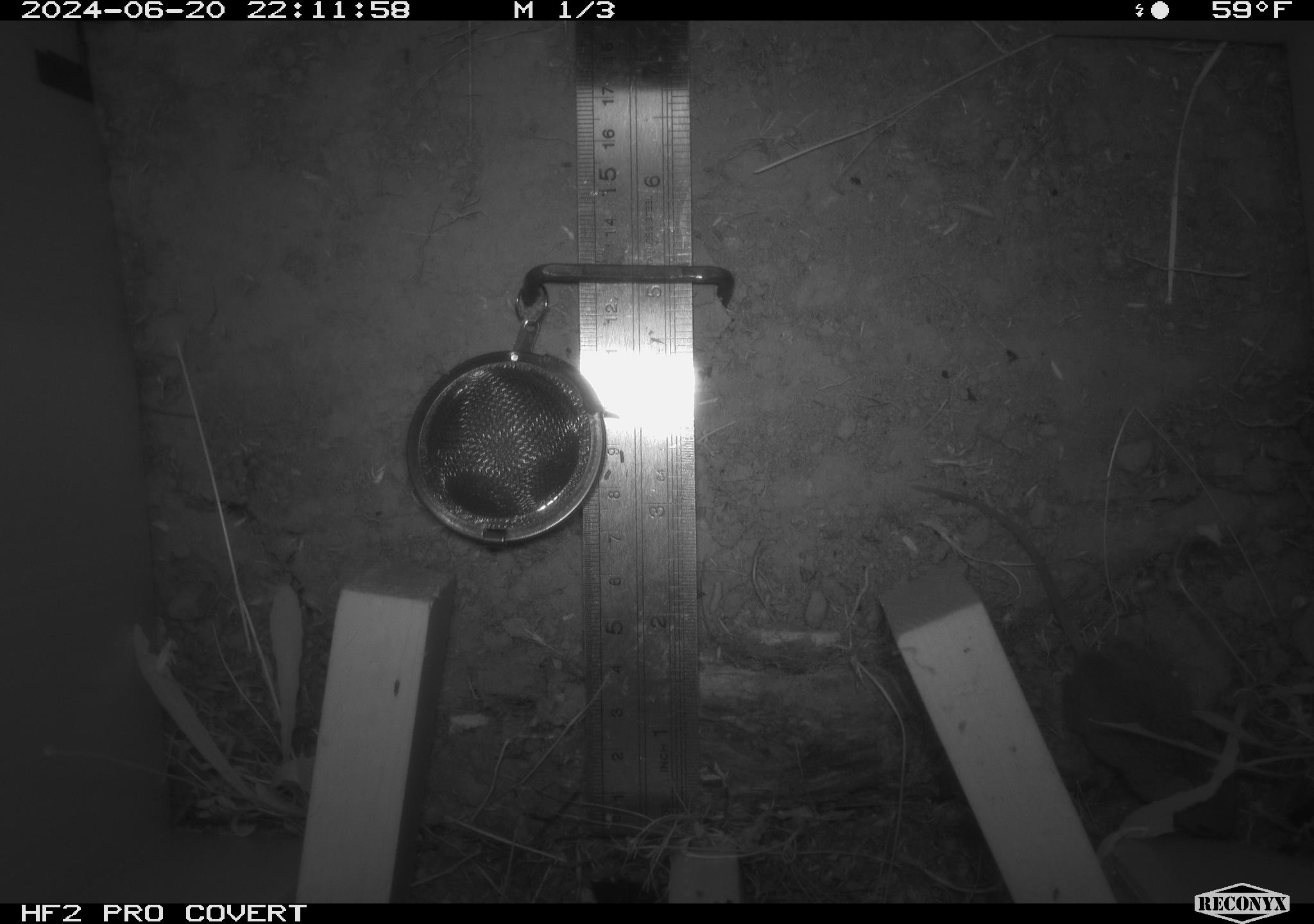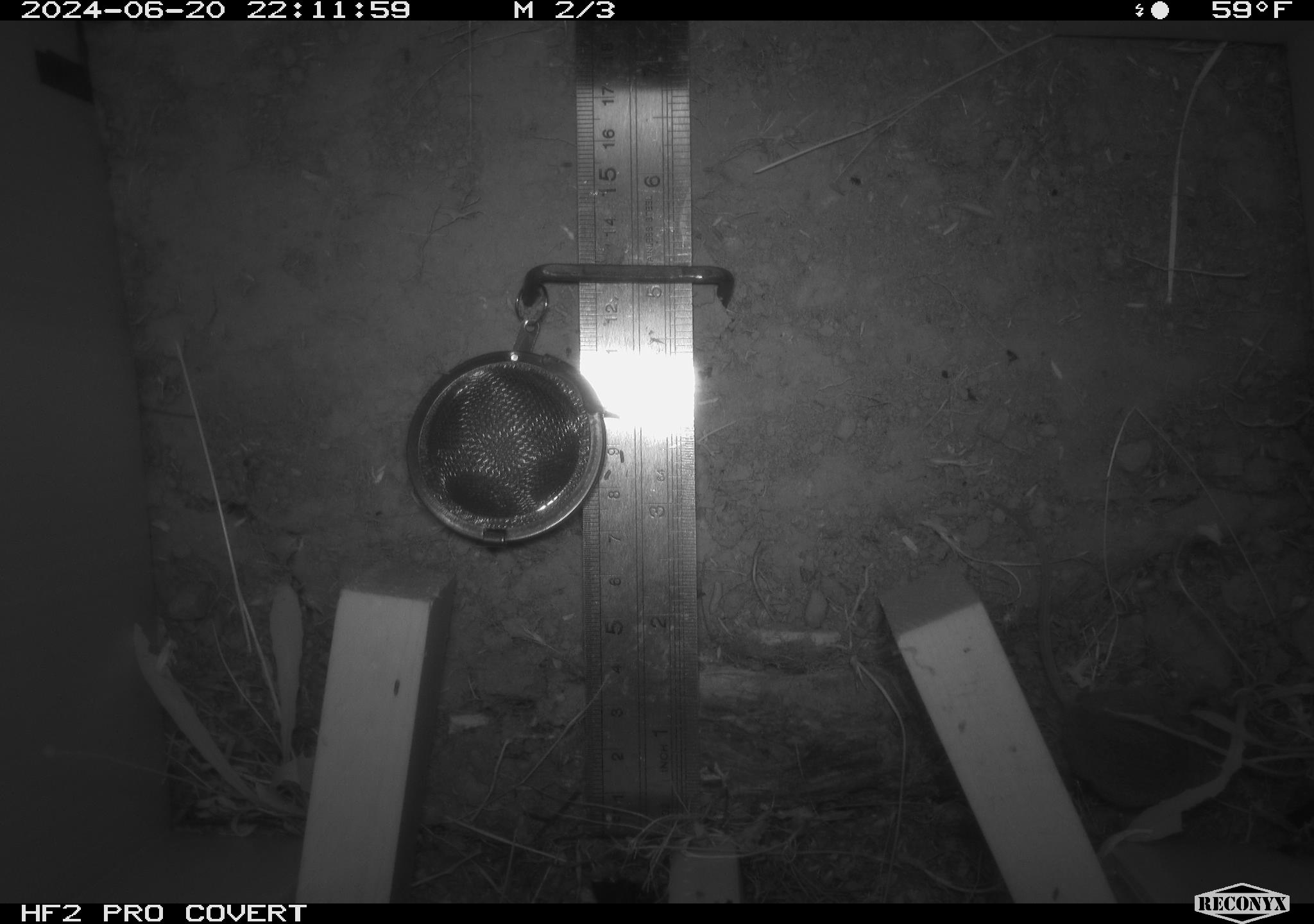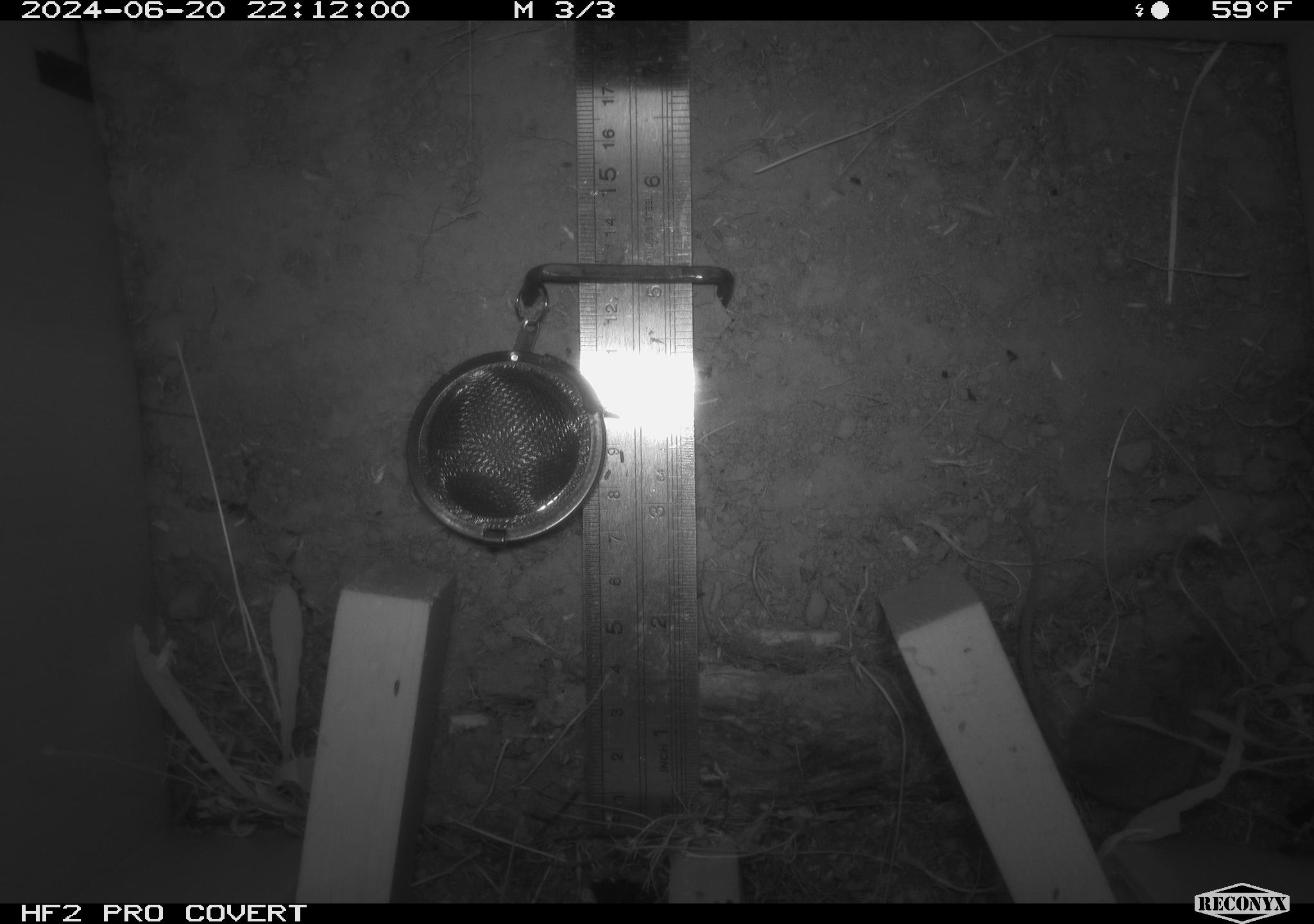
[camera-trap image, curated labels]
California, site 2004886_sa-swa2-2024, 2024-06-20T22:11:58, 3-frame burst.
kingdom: Animalia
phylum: Chordata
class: Mammalia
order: Rodentia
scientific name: Rodentia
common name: mouse species